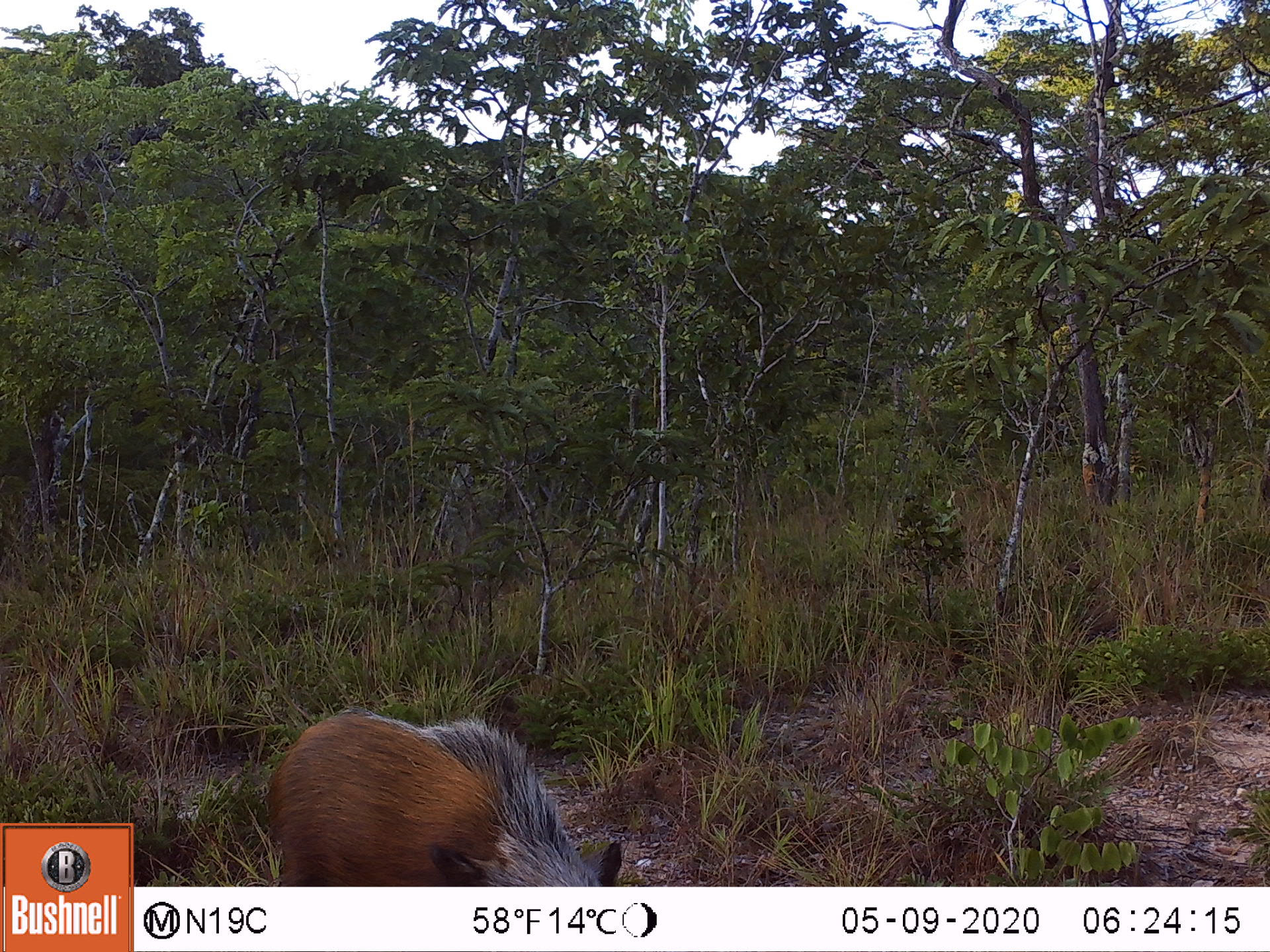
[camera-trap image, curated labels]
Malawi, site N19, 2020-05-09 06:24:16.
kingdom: Animalia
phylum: Chordata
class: Mammalia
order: Artiodactyla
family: Suidae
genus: Potamochoerus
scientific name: Potamochoerus larvatus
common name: bushpig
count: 1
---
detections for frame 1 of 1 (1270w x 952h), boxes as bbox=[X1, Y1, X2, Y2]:
bushpig: bbox=[255, 704, 628, 885]